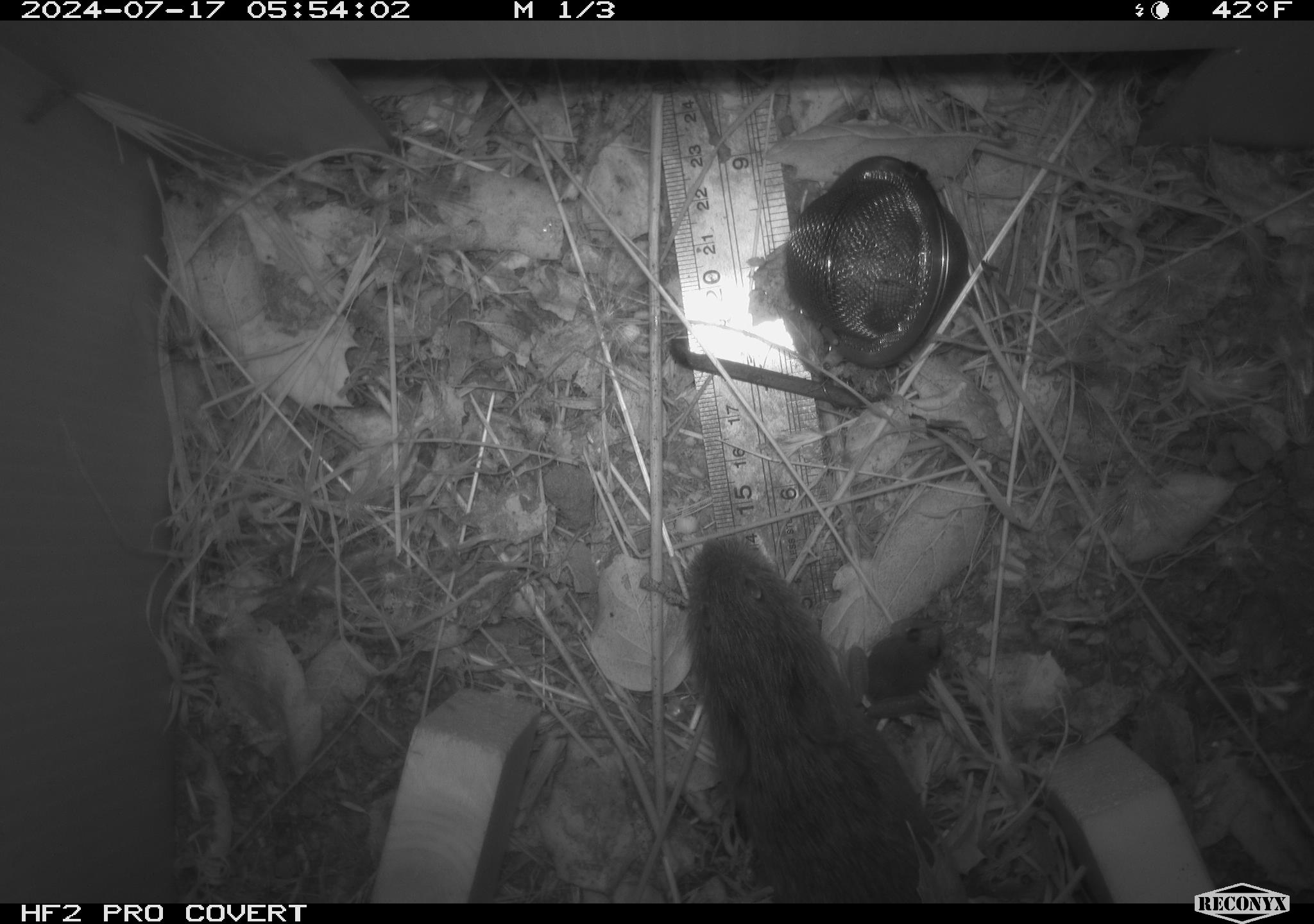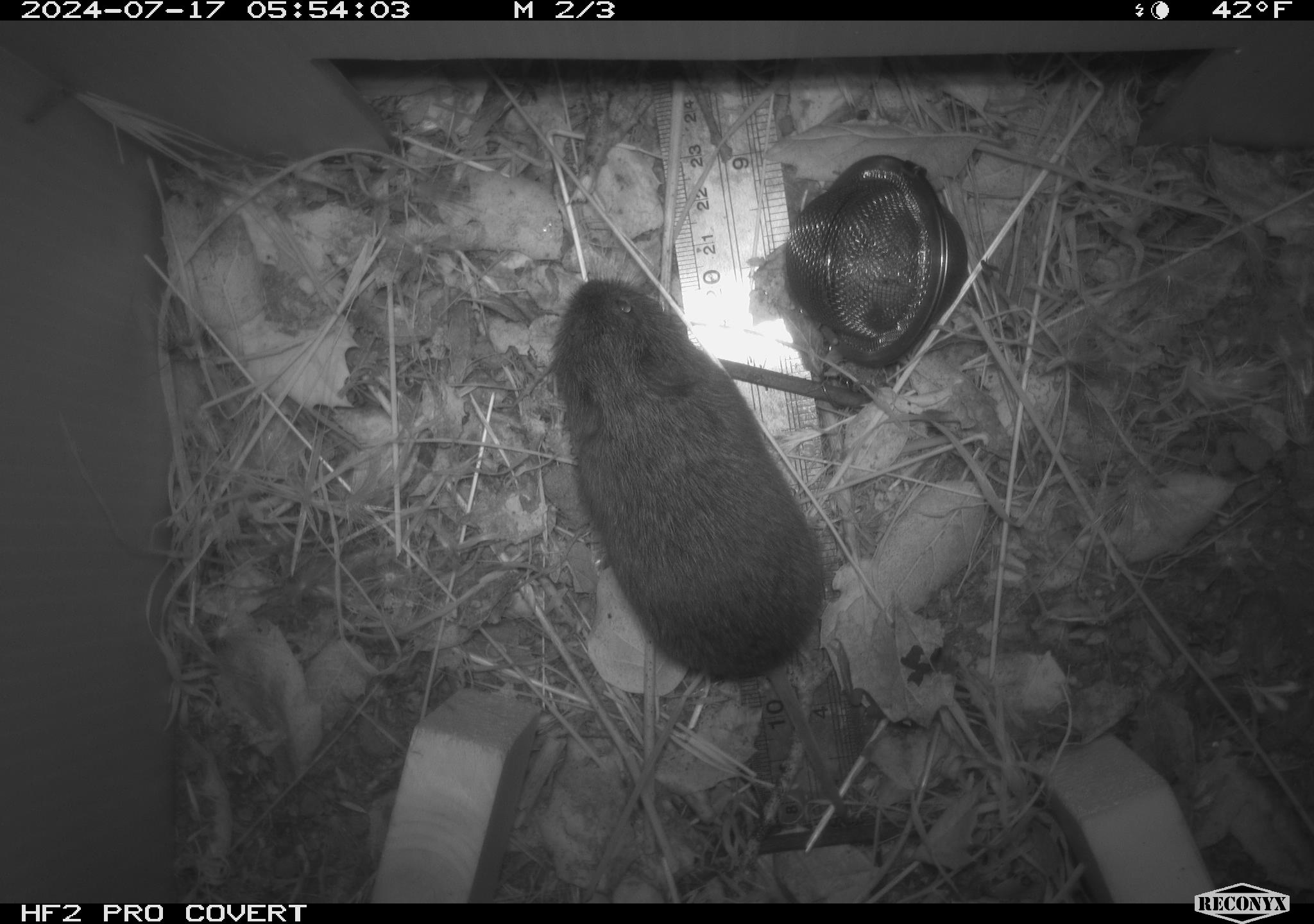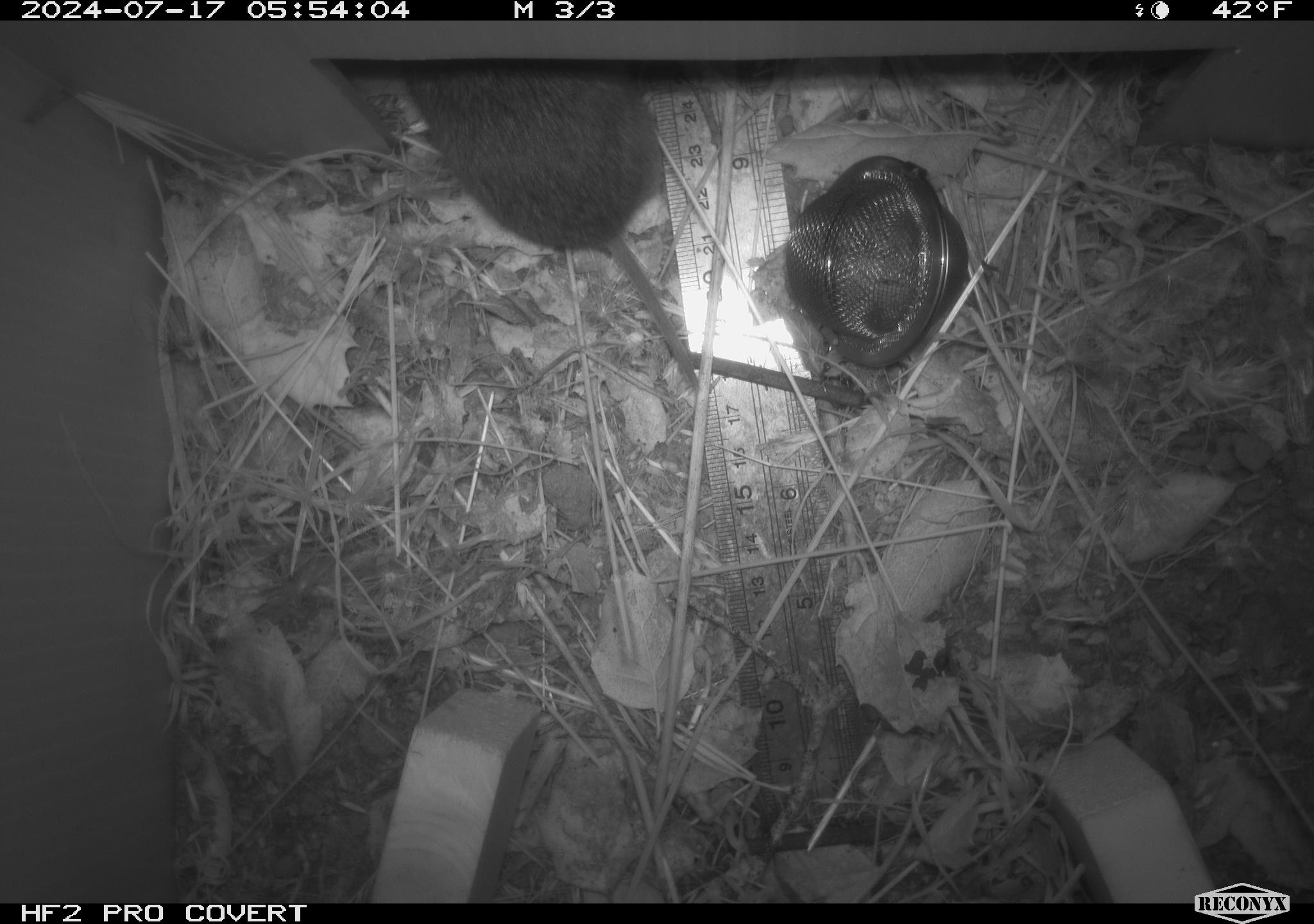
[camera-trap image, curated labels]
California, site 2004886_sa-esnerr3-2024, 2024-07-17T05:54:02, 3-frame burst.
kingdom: Animalia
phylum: Chordata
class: Mammalia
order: Rodentia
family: Cricetidae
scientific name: Cricetidae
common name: hamsters, voles, lemmings, and allies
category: cricetidae family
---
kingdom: Animalia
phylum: Chordata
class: Amphibia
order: Anura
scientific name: Anura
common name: frogs